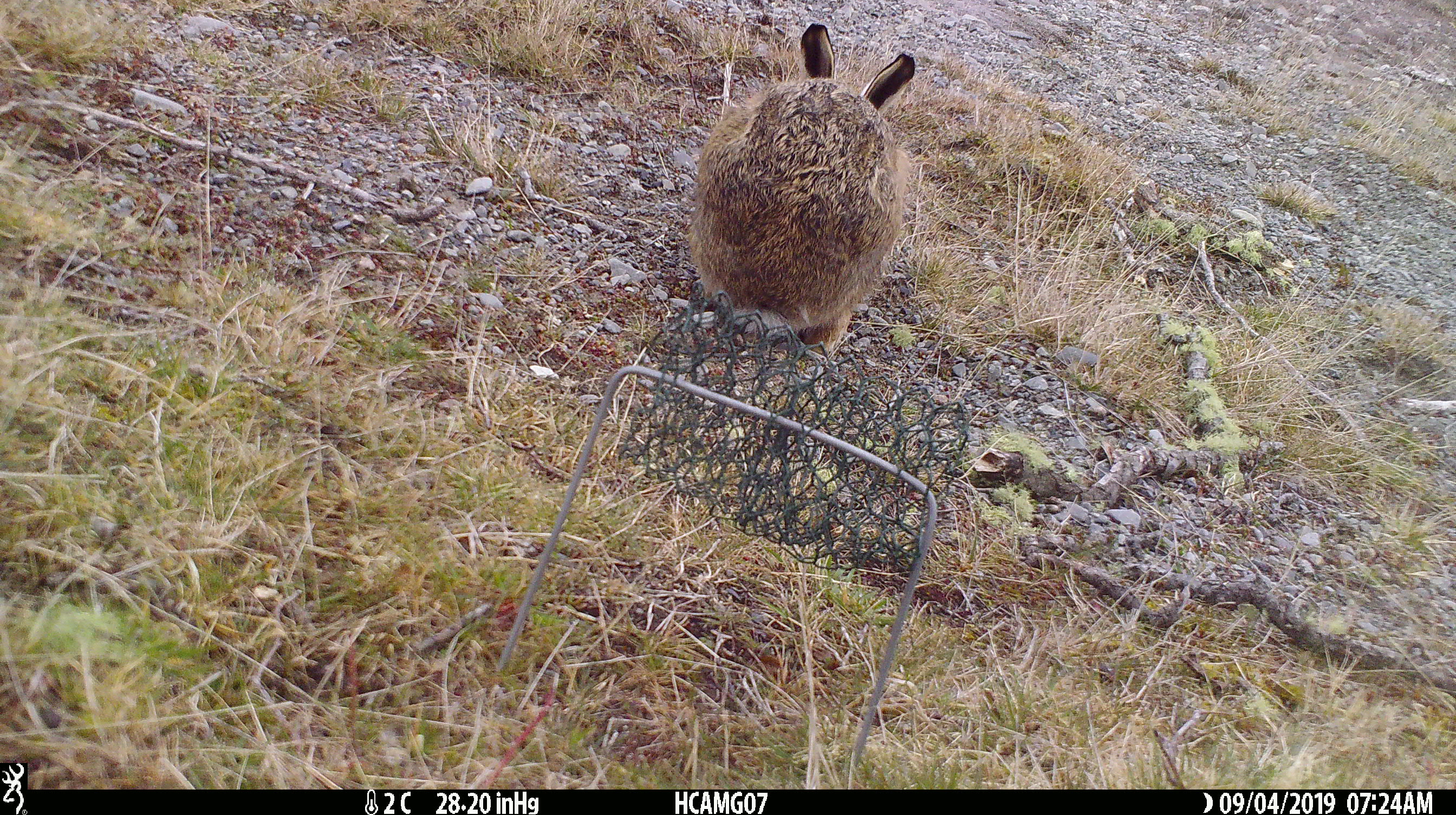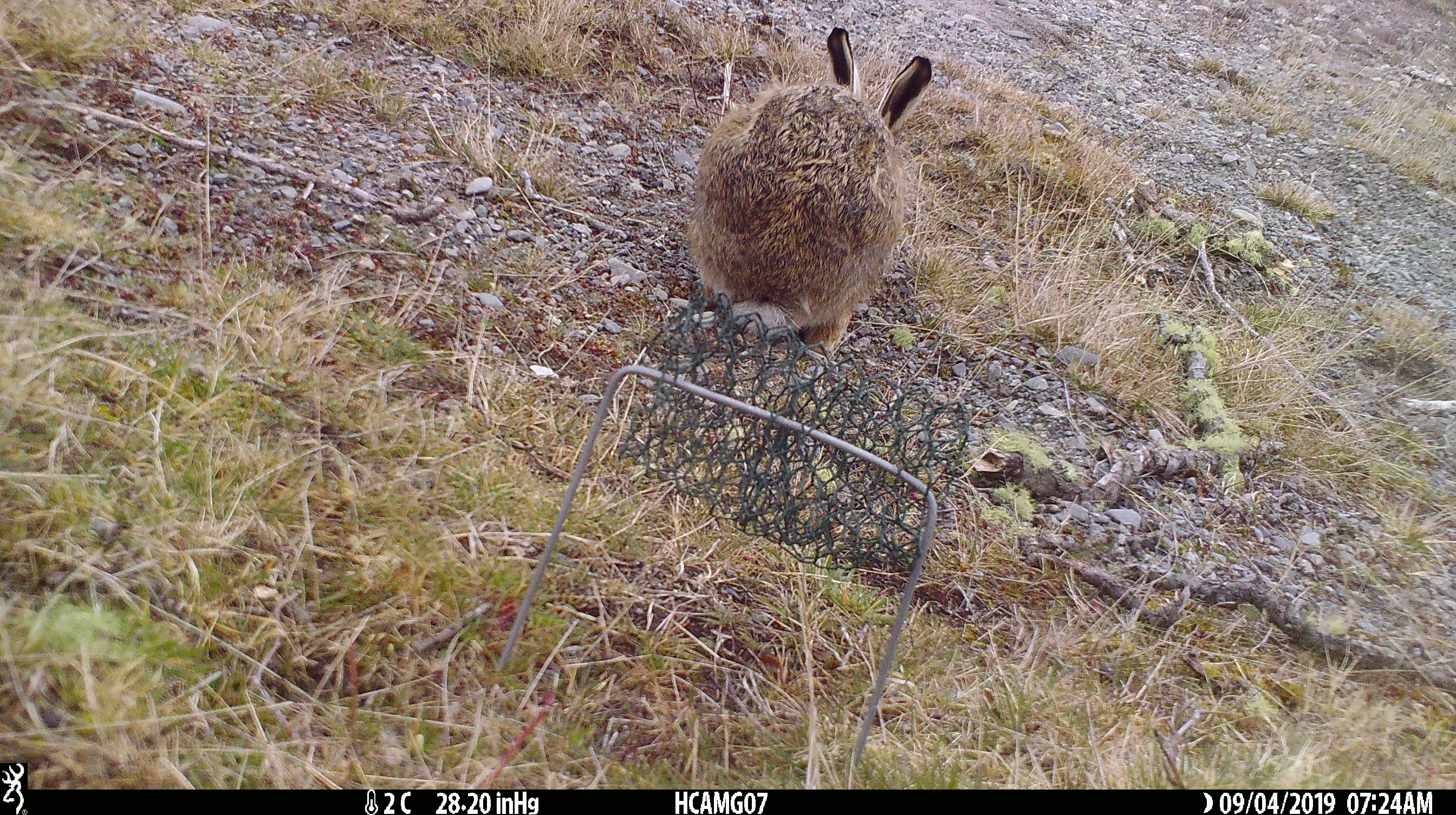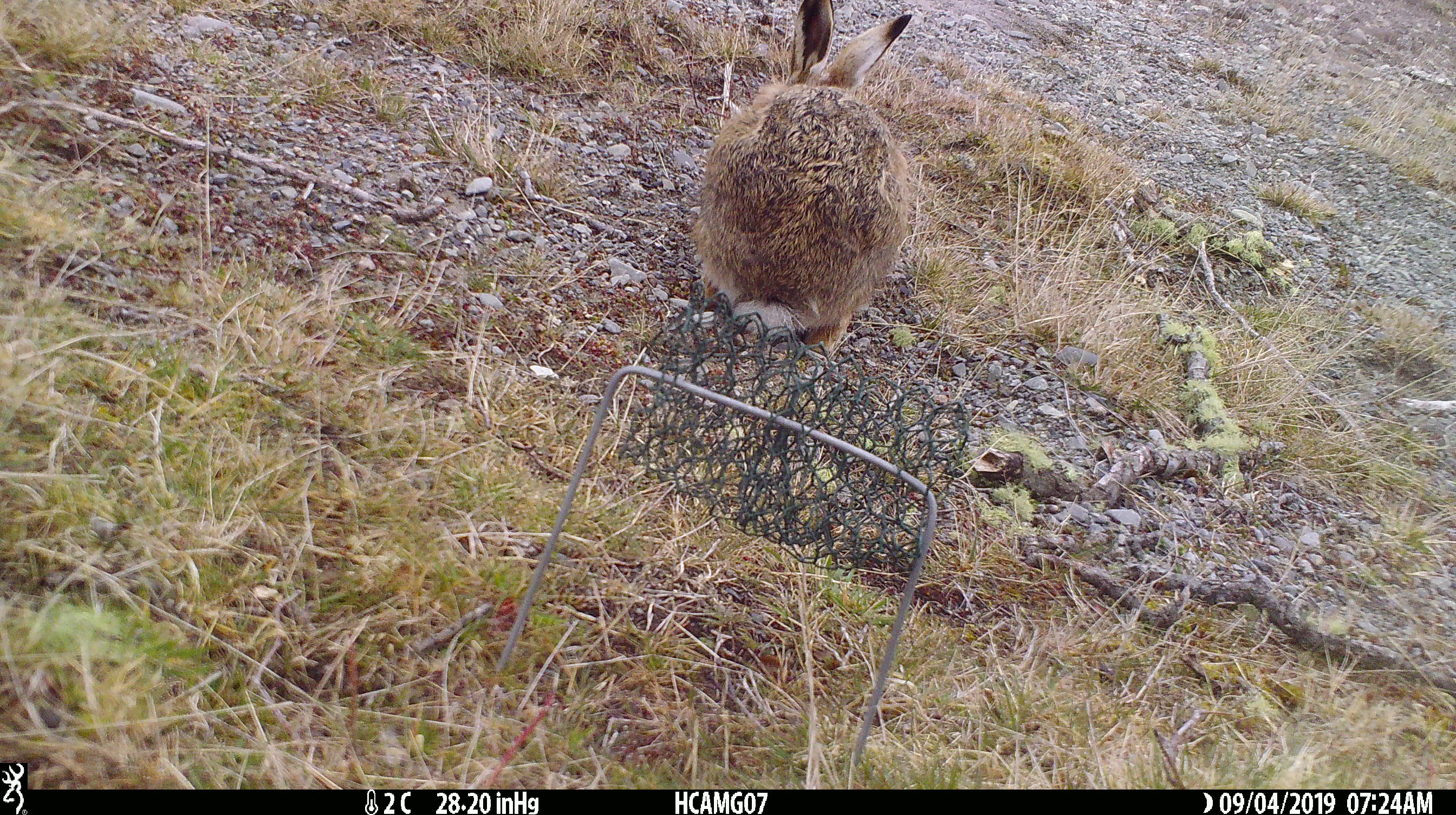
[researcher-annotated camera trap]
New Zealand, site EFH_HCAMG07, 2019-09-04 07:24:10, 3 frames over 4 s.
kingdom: Animalia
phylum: Chordata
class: Mammalia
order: Lagomorpha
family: Leporidae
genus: Lepus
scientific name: Lepus europaeus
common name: brown hare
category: hare